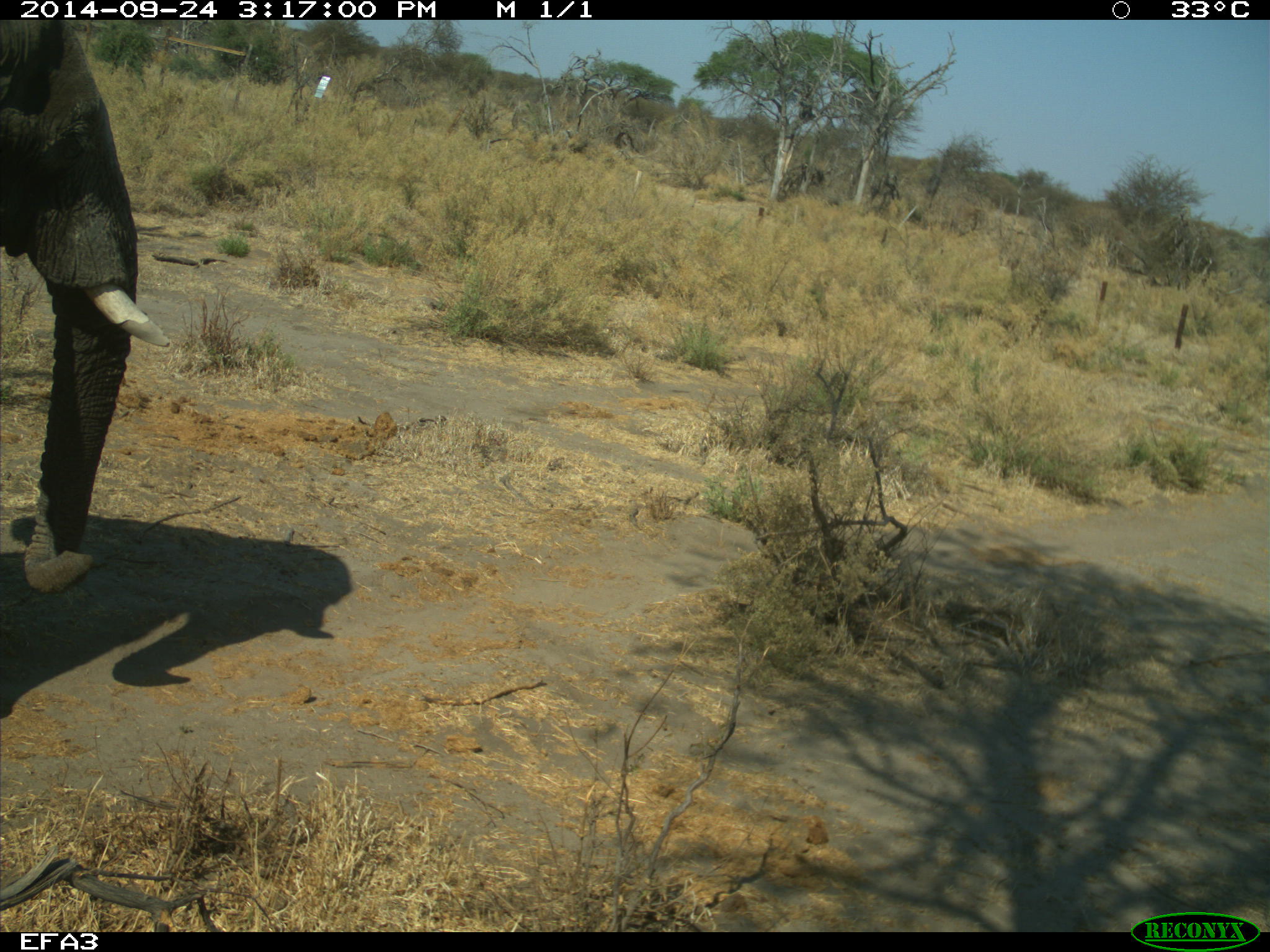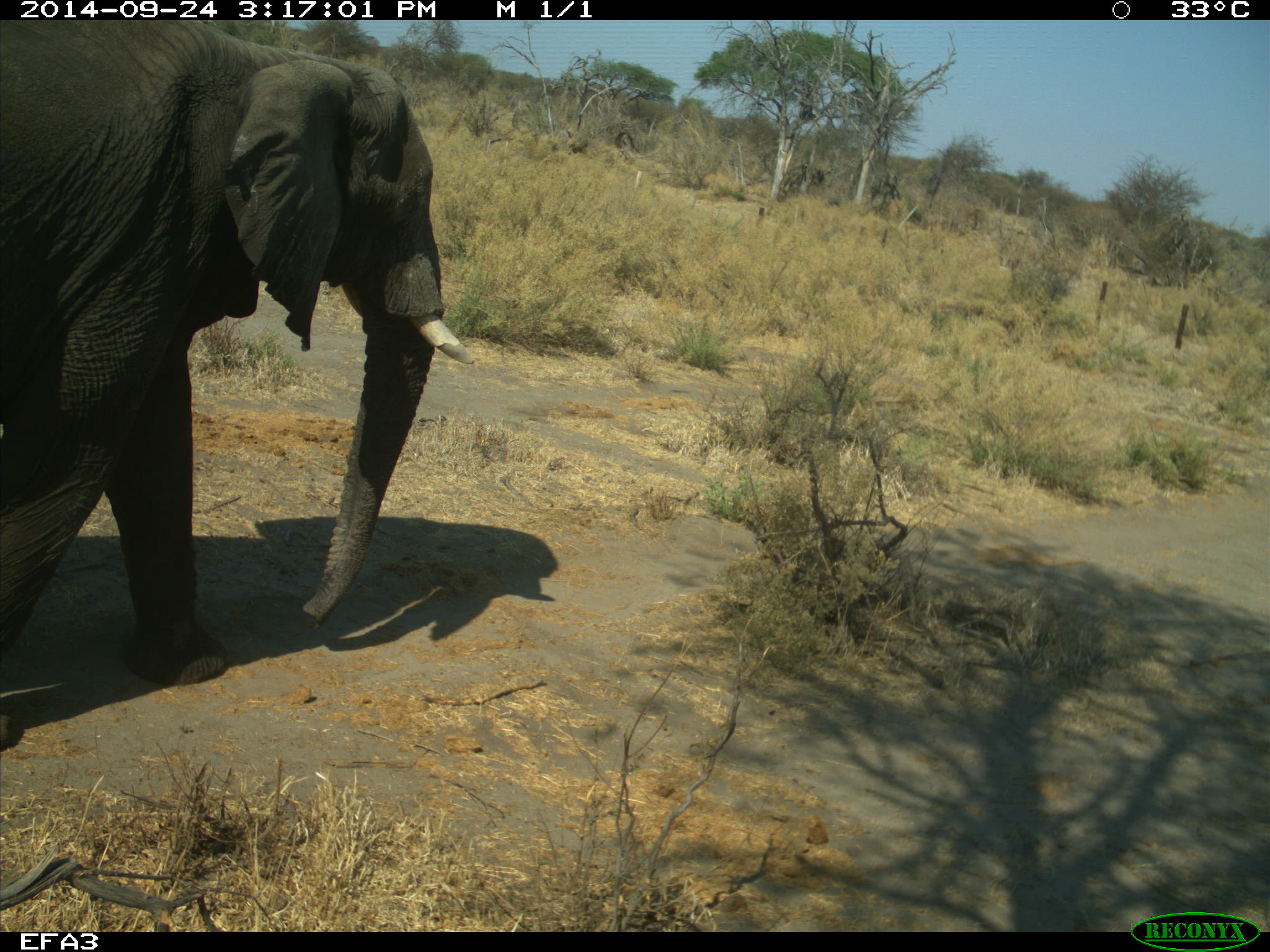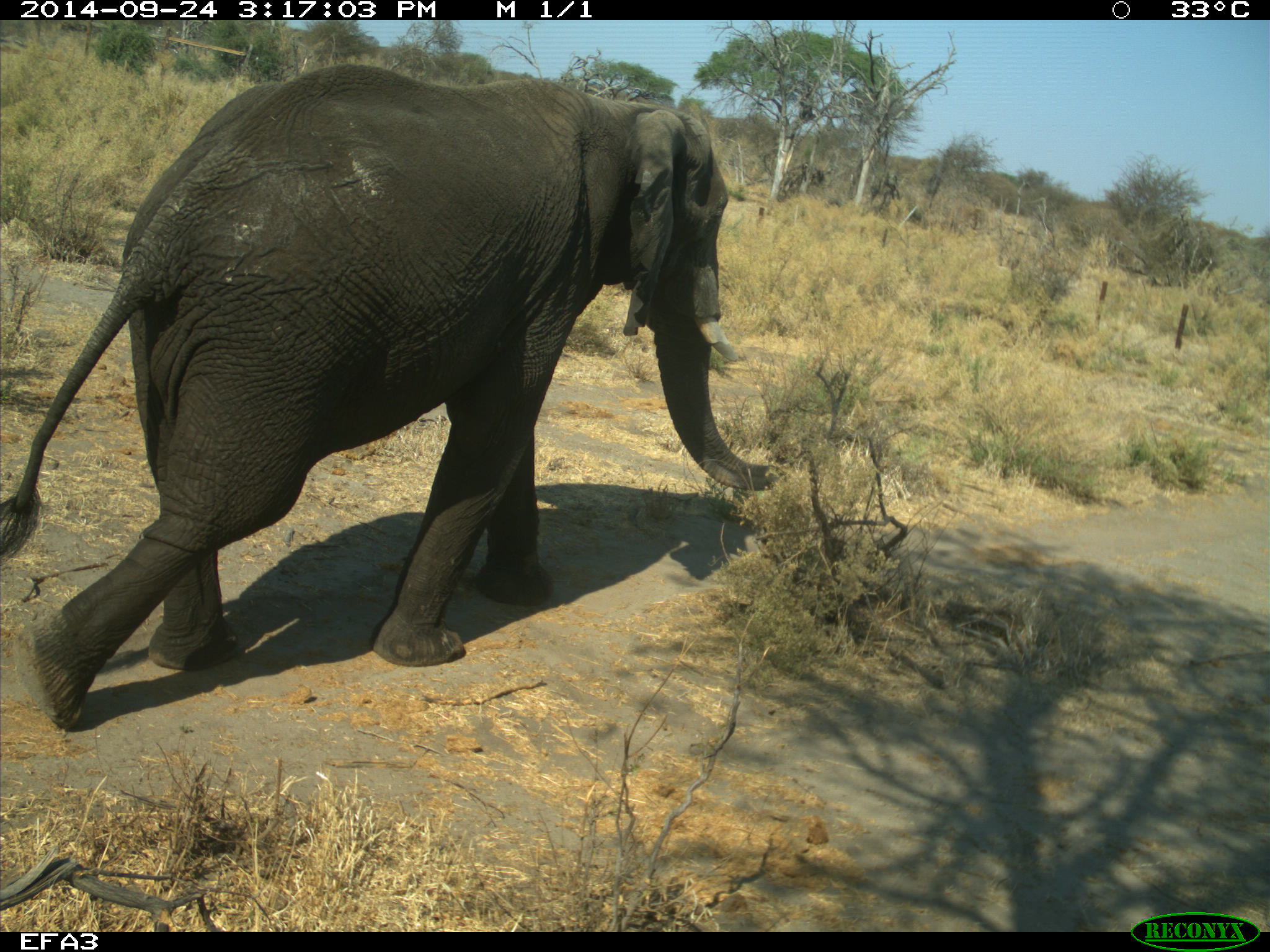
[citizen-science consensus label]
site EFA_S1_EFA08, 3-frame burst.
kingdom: Animalia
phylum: Chordata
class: Mammalia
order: Proboscidea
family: Elephantidae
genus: Loxodonta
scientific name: Loxodonta africana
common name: african bush elephant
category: elephant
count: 1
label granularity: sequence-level